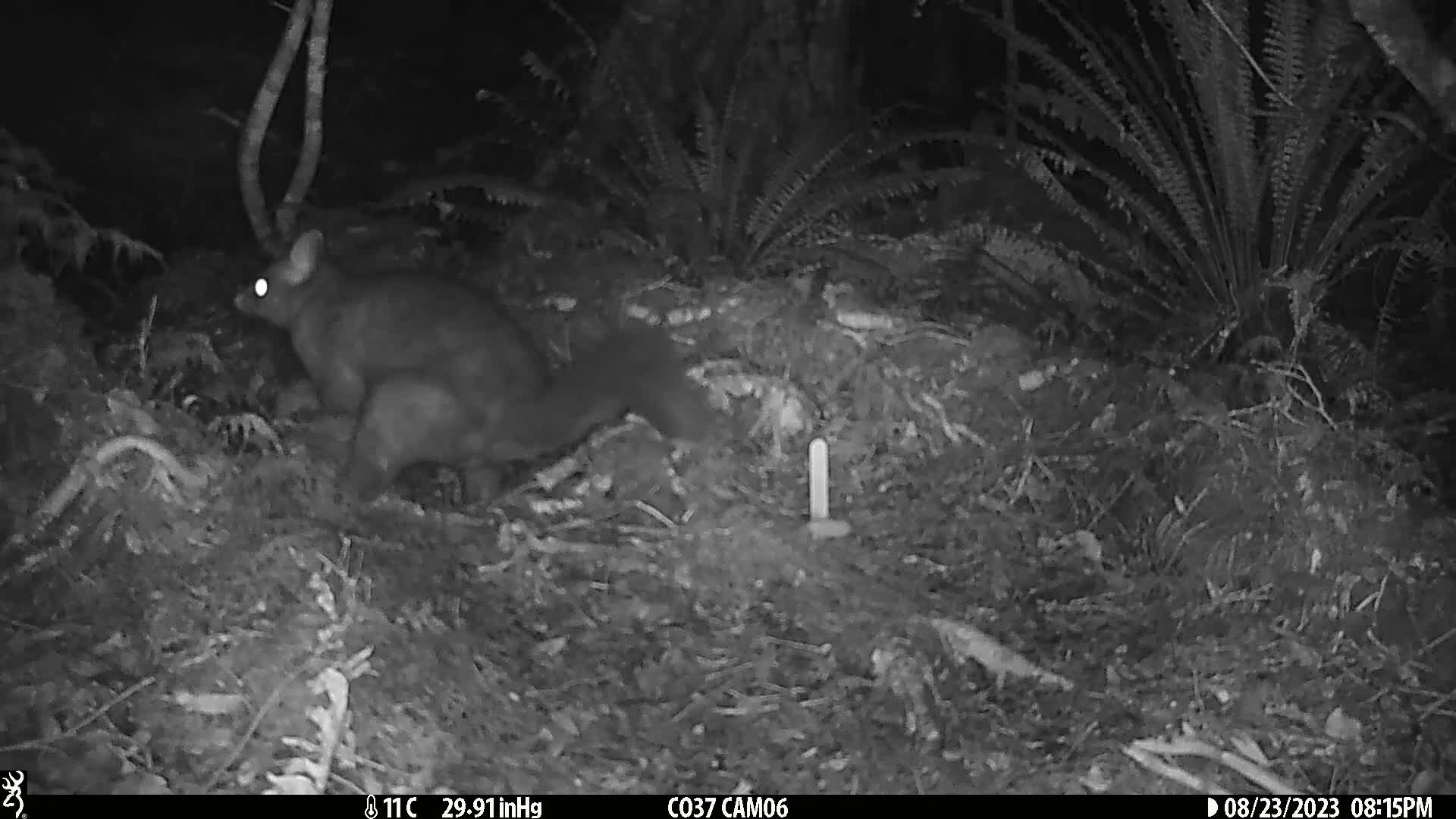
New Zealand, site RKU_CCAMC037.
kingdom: Animalia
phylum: Chordata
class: Mammalia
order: Diprotodontia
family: Phalangeridae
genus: Trichosurus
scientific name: Trichosurus vulpecula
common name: common brushtail possum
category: possum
Possum (common brushtail possum) (Trichosurus vulpecula).